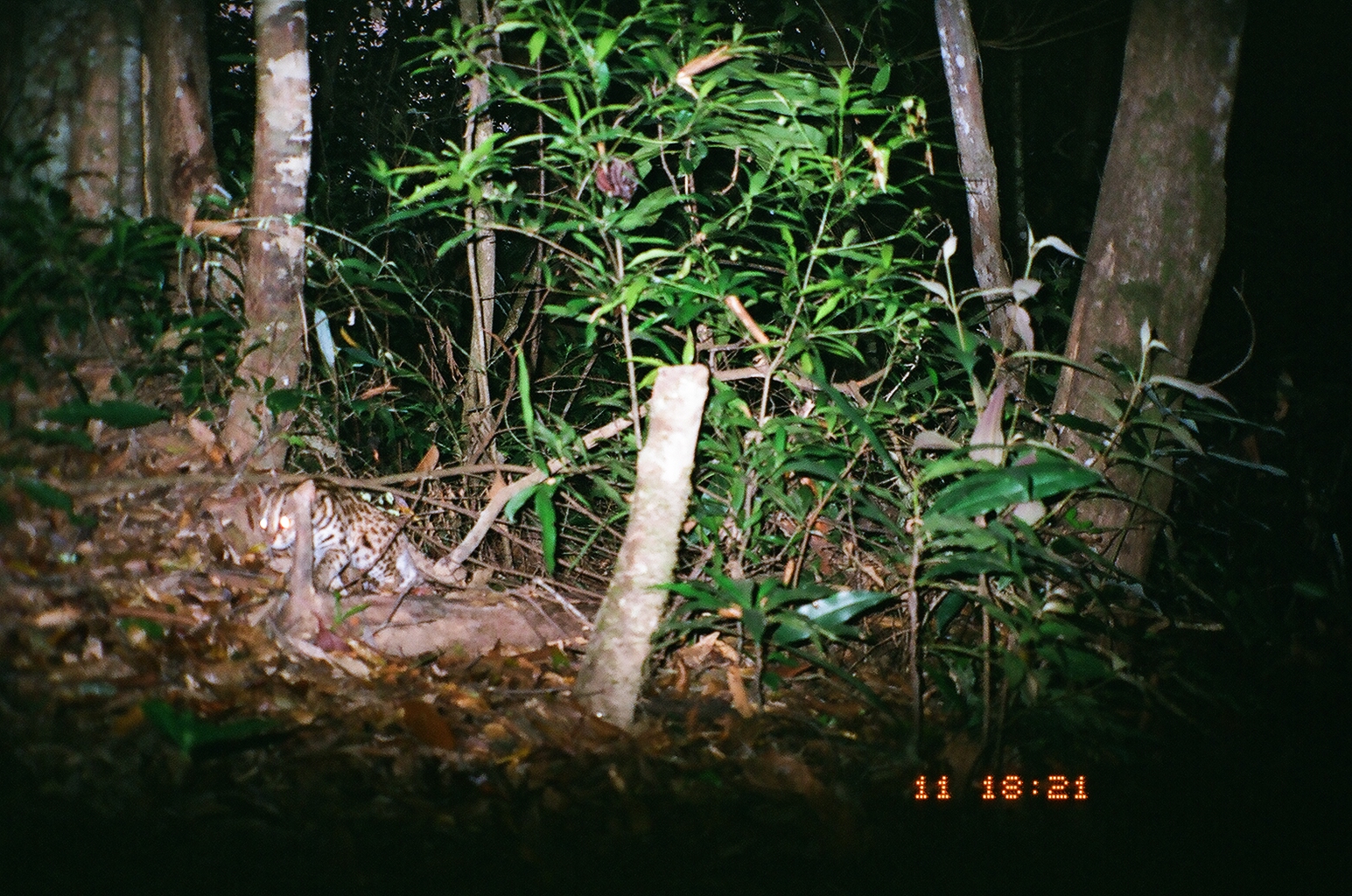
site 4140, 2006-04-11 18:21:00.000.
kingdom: Animalia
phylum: Chordata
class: Mammalia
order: Carnivora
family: Felidae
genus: Prionailurus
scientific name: Prionailurus bengalensis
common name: mainland leopard cat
Prionailurus bengalensis (mainland leopard cat), count 2.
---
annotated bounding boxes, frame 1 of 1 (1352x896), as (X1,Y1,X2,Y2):
prionailurus bengalensis: (252,477,493,596)